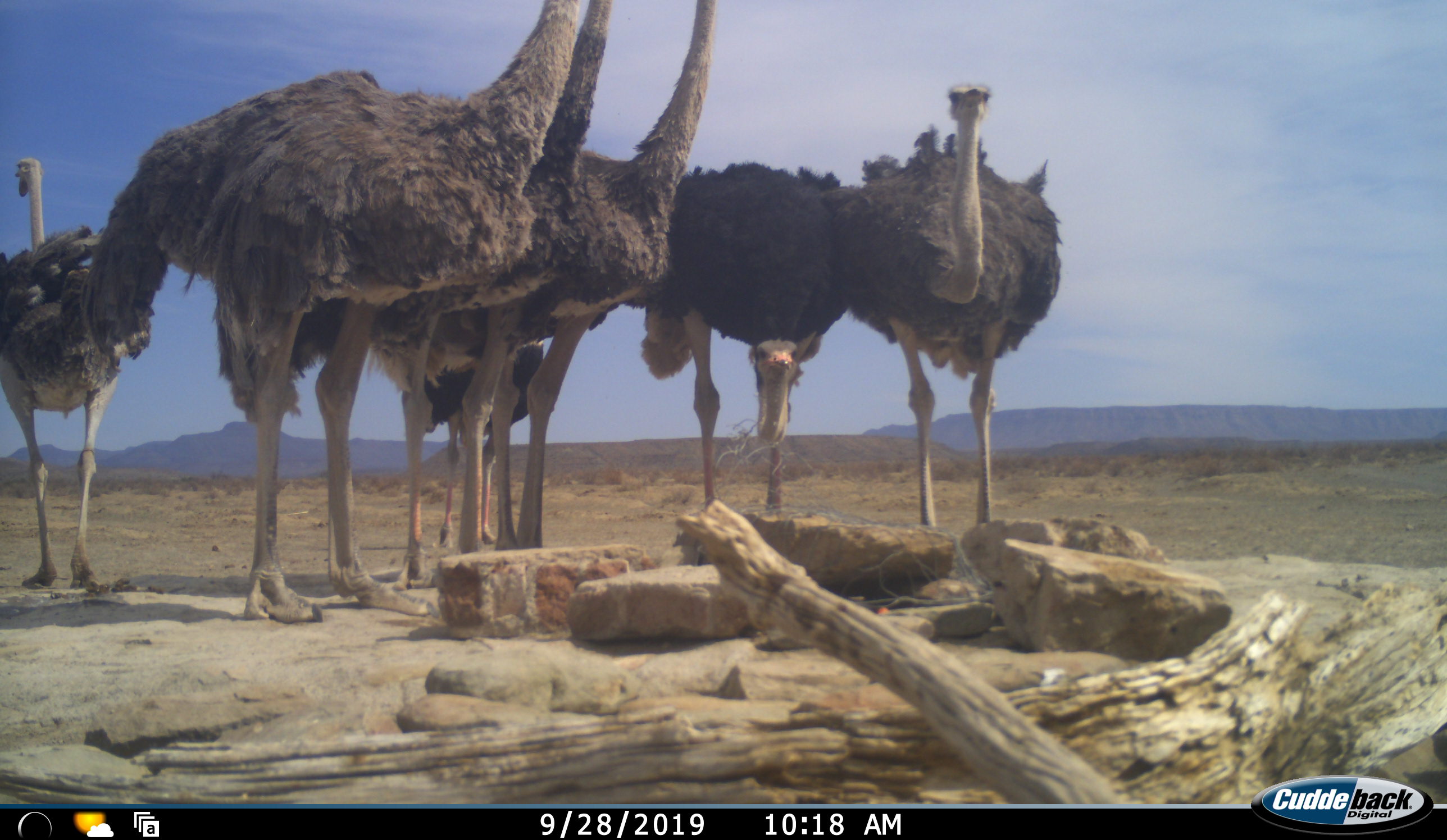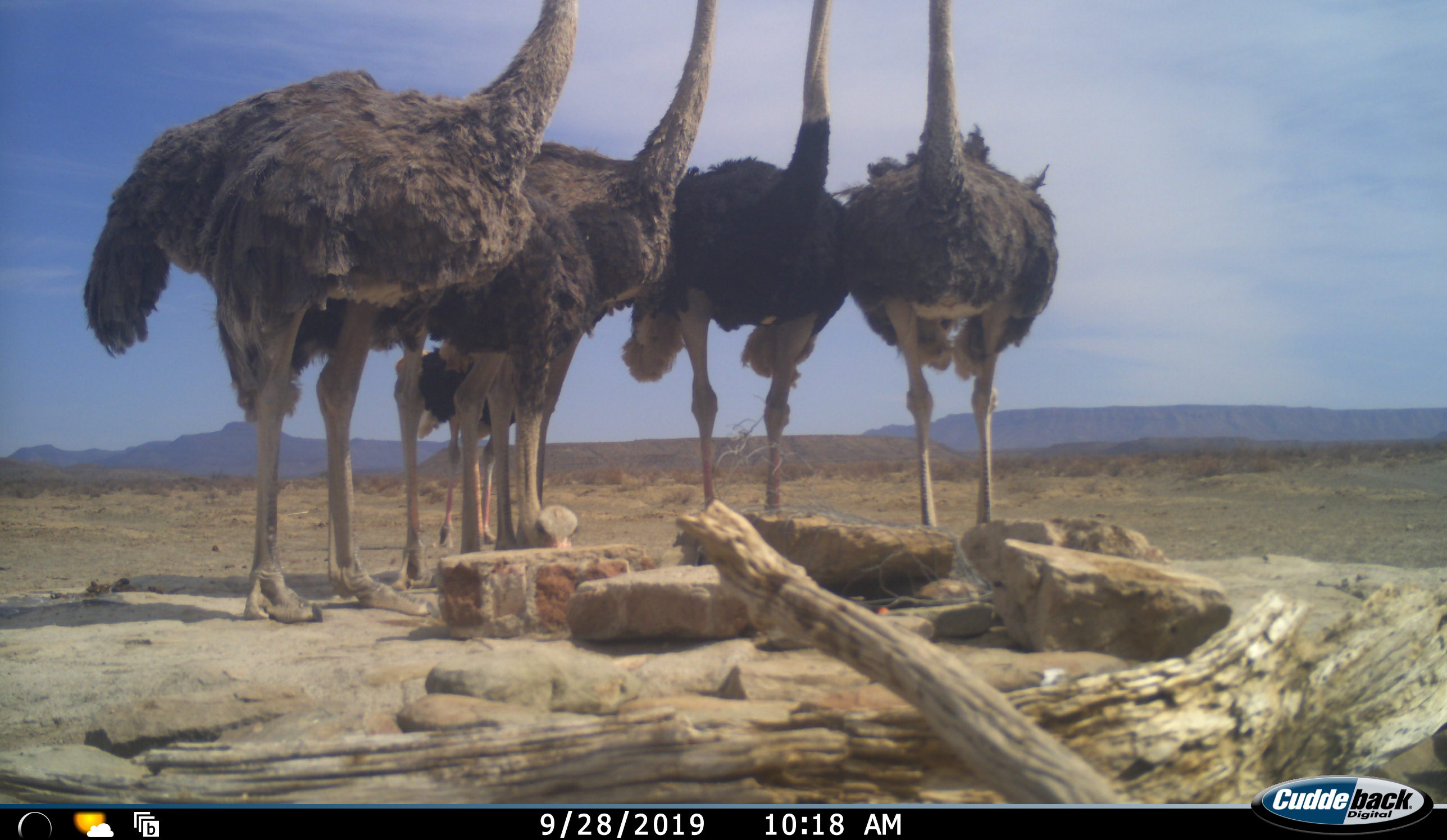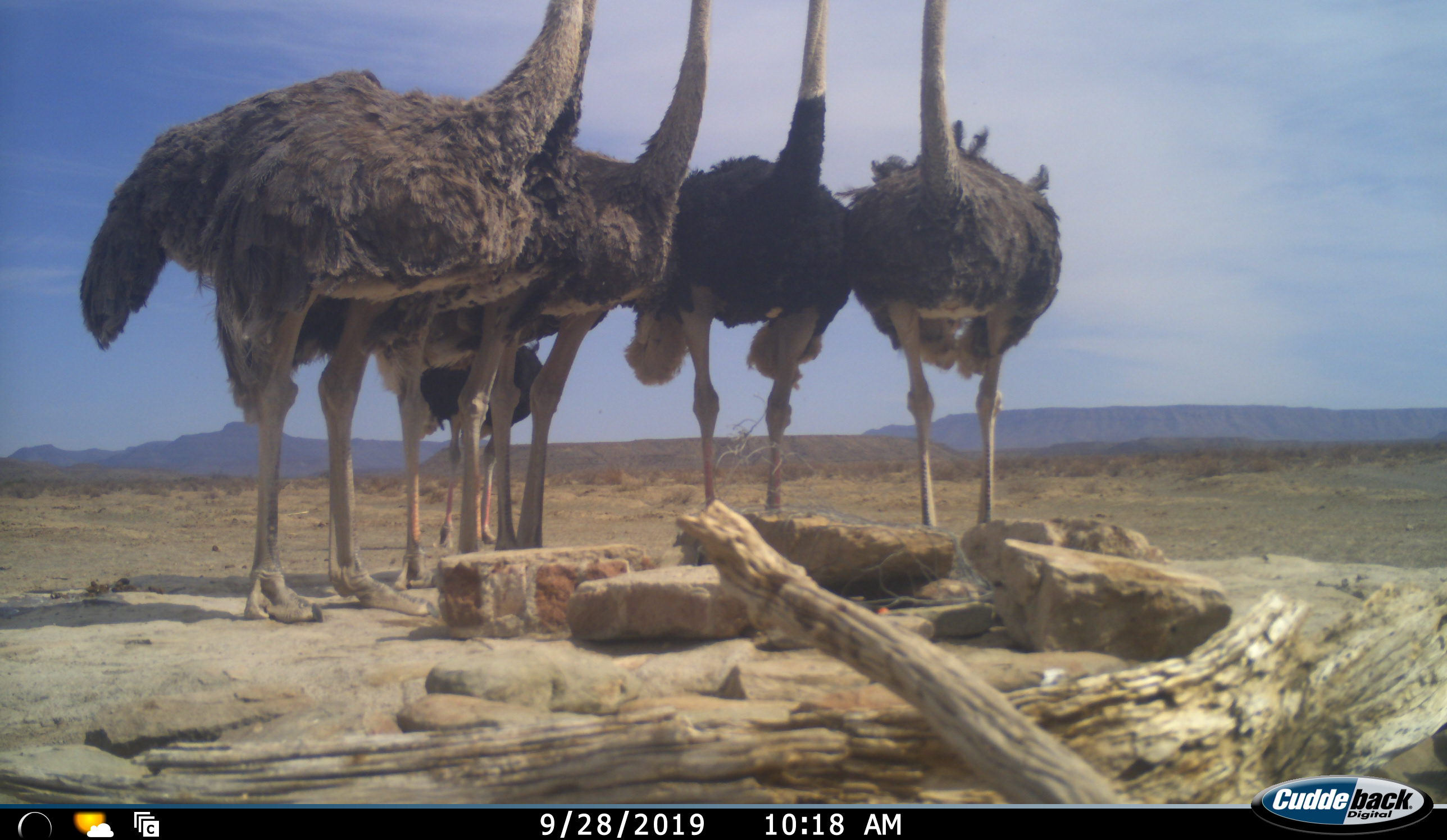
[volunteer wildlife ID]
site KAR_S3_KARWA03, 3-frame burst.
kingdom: Animalia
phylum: Chordata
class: Aves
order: Struthioniformes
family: Struthionidae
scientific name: Struthionidae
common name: ostrich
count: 7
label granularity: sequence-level